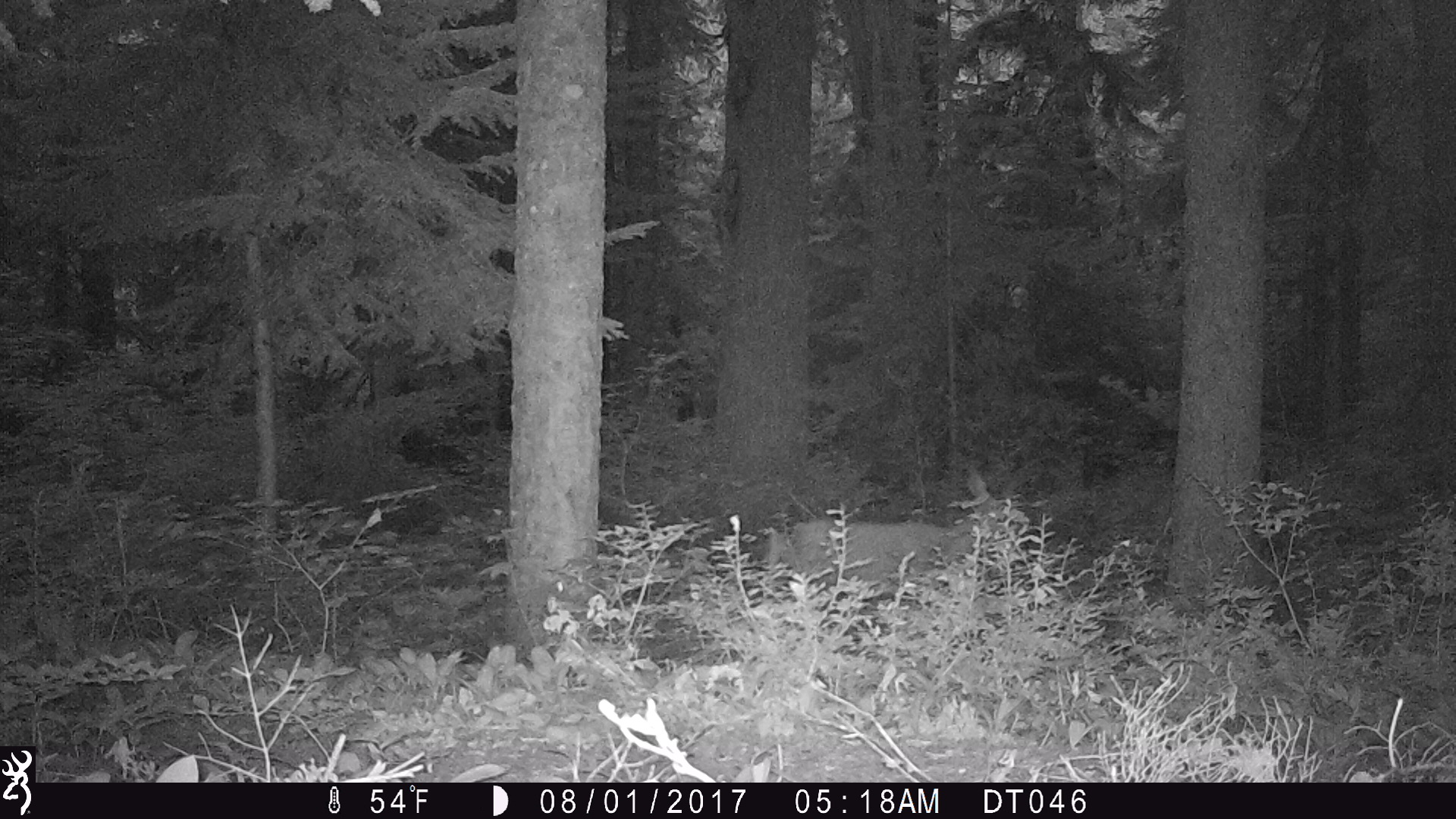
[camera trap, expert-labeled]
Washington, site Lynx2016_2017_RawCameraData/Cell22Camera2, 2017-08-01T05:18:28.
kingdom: Animalia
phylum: Chordata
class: Mammalia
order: Artiodactyla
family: Cervidae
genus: Odocoileus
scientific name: Odocoileus hemionus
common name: mule deer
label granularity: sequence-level